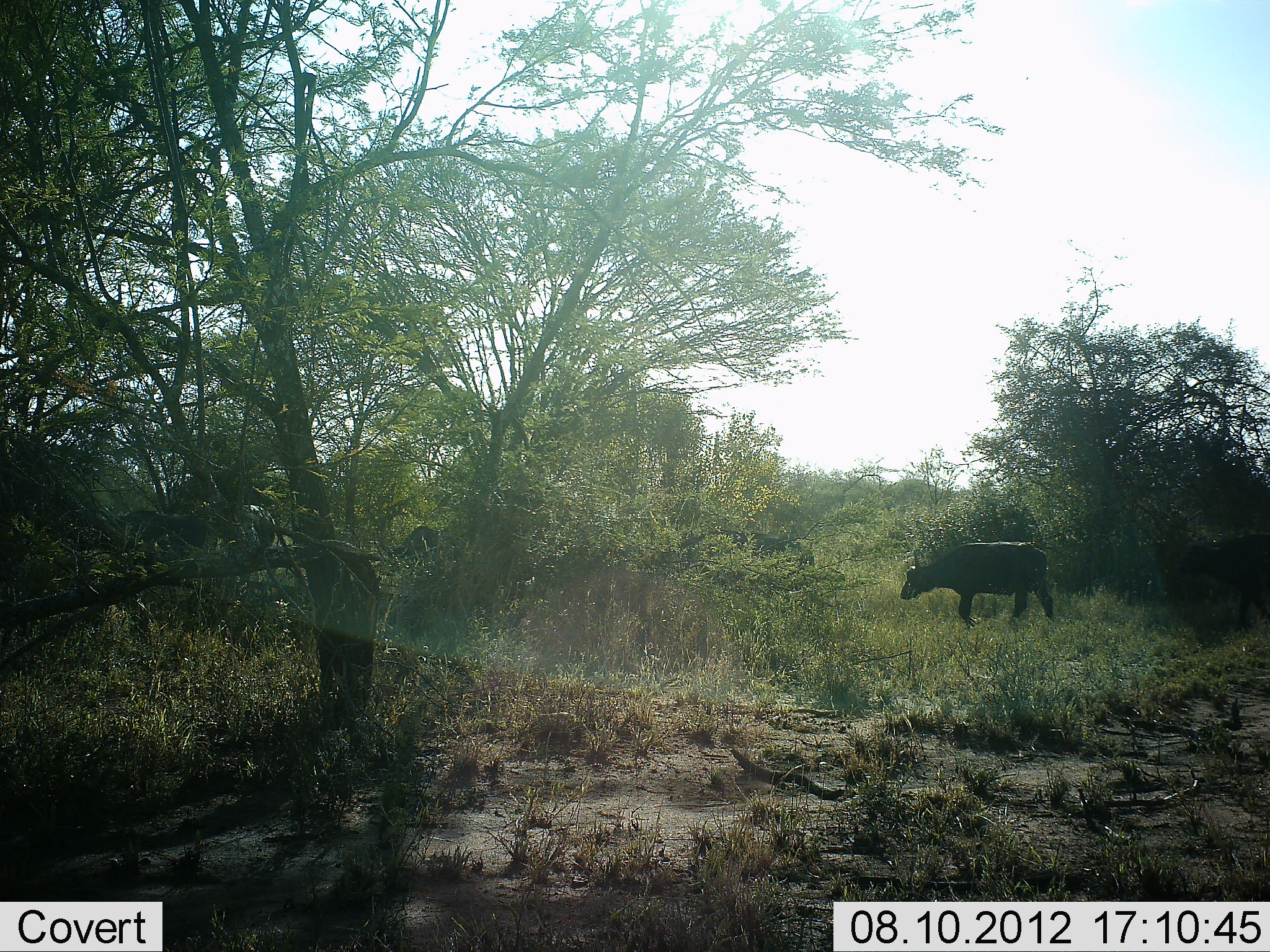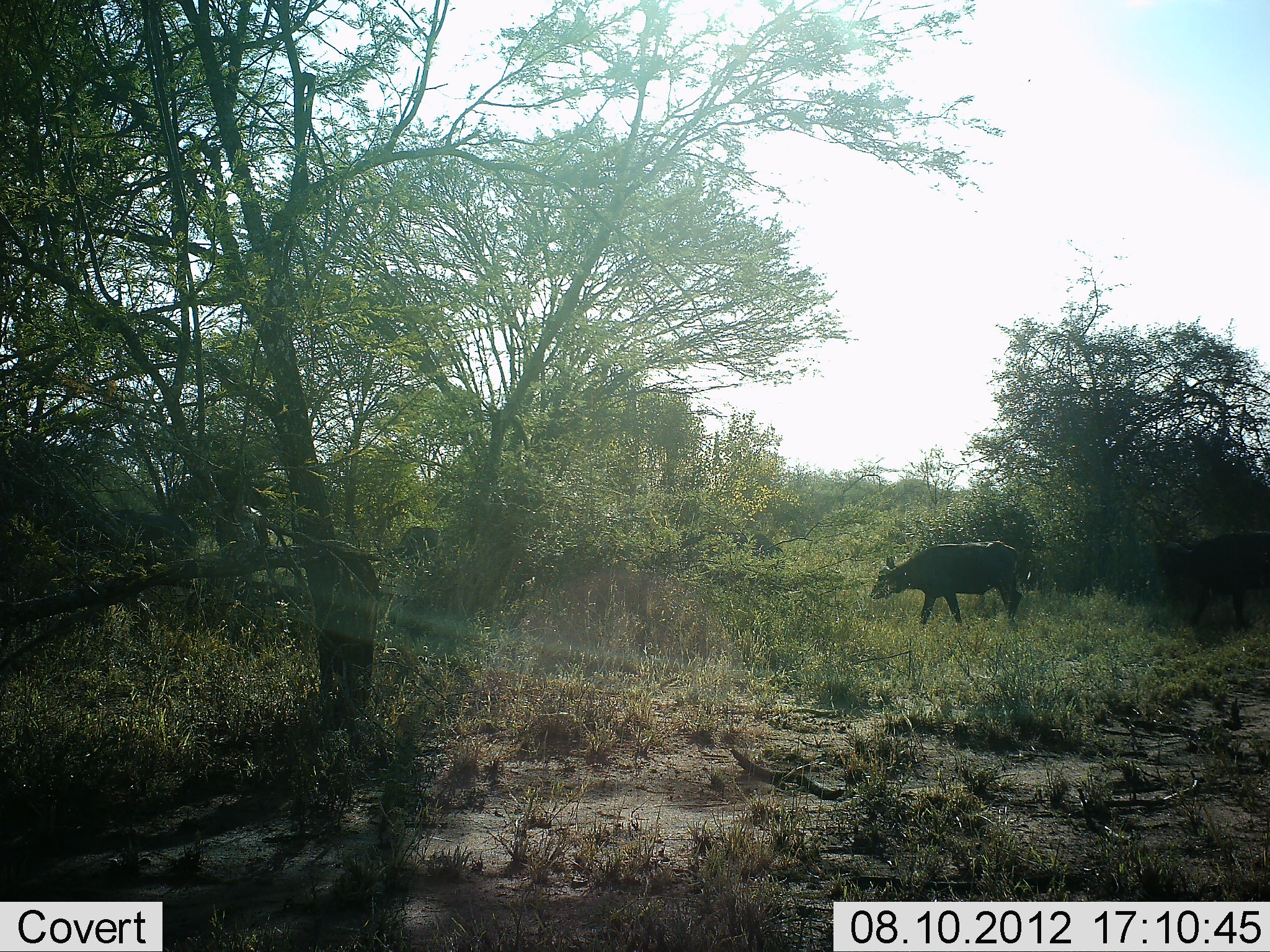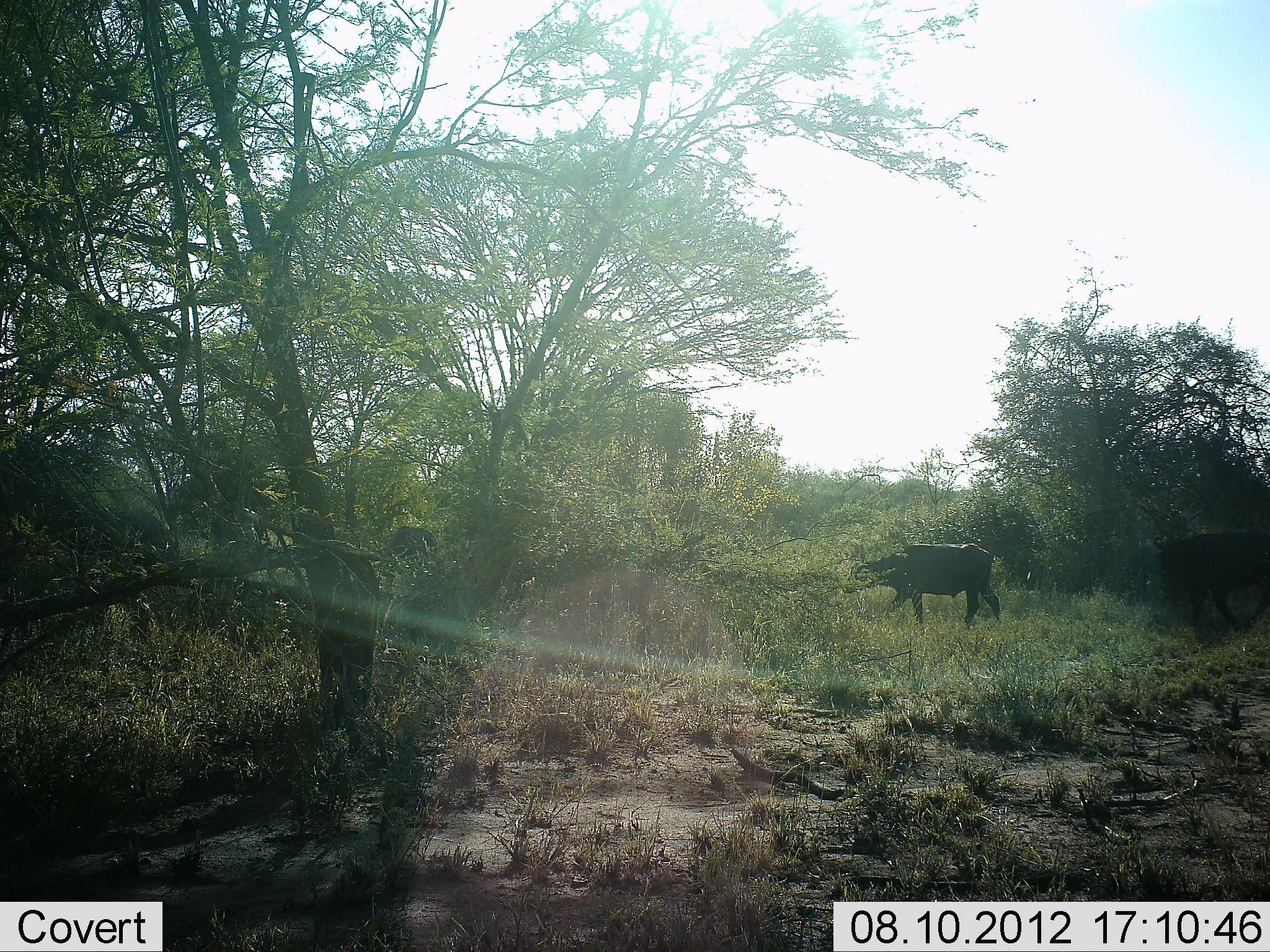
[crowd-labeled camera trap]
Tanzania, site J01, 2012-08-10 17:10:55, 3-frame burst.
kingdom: Animalia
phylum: Chordata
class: Mammalia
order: Artiodactyla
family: Bovidae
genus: Syncerus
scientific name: Syncerus caffer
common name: cape buffalo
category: buffalo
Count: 5.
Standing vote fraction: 0%.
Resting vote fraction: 0%.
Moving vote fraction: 100%.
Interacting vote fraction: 0%.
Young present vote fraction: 0%.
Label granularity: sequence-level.